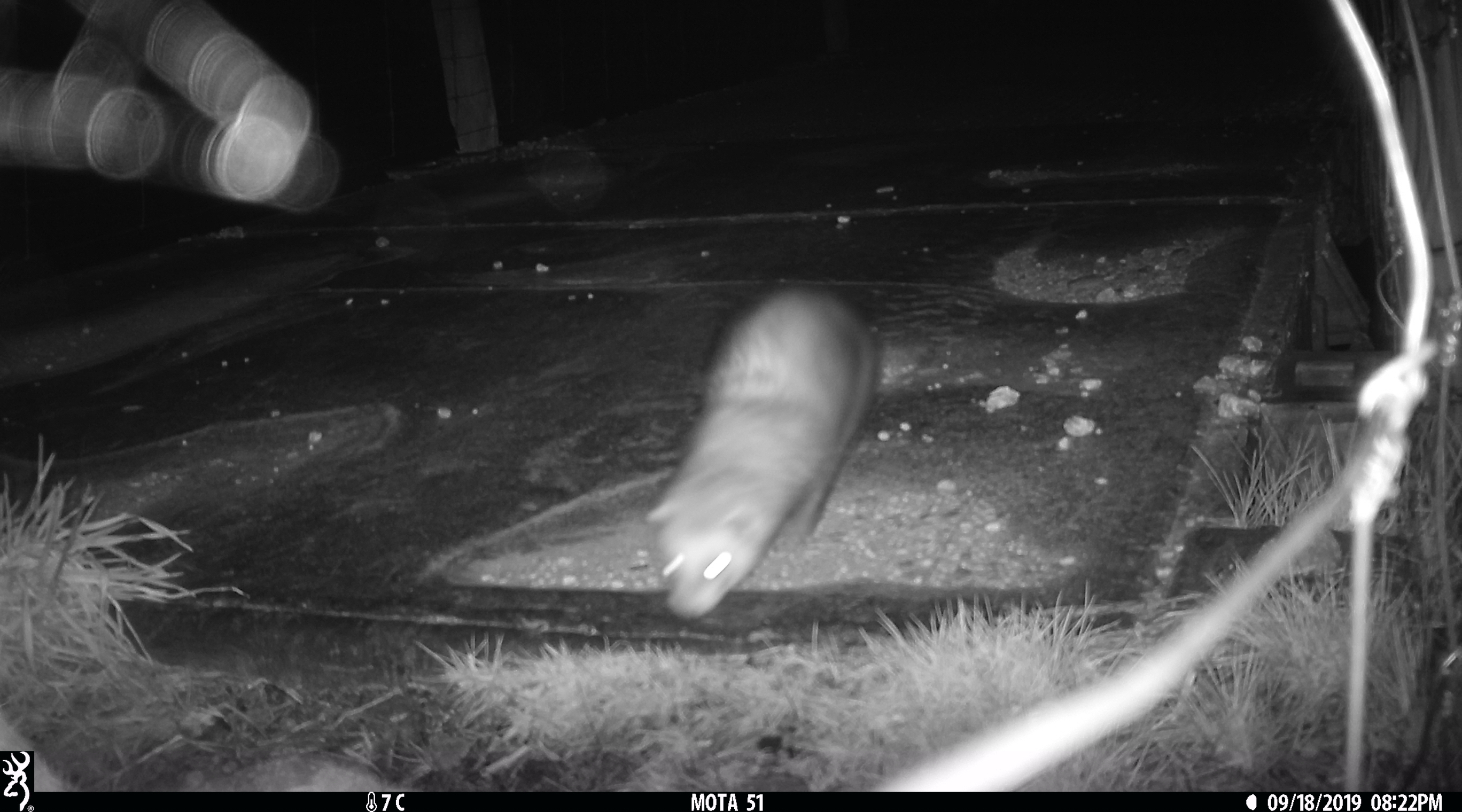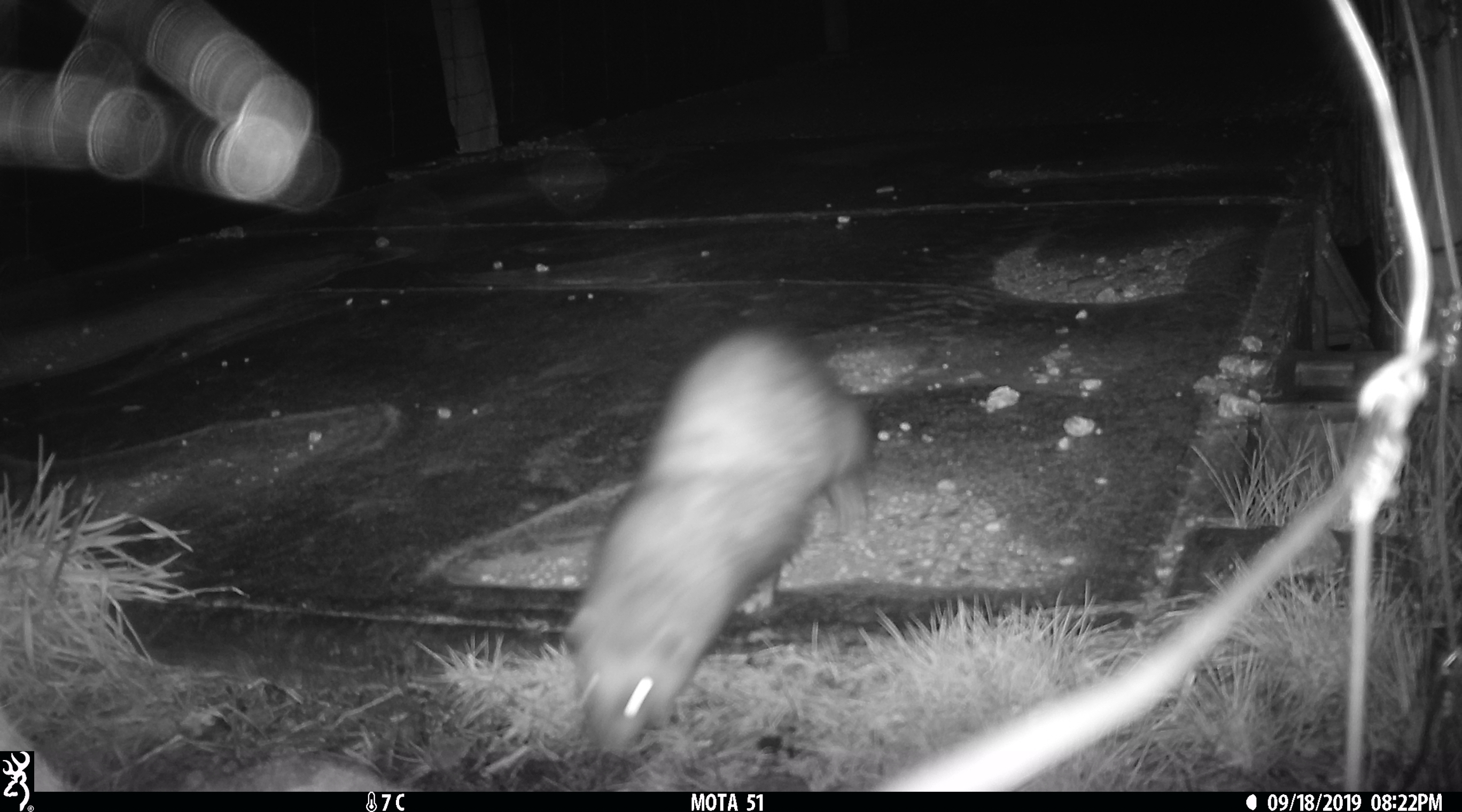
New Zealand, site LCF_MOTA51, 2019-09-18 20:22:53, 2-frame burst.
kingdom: Animalia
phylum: Chordata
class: Mammalia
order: Carnivora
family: Mustelidae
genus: Mustela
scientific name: Mustela furo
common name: ferret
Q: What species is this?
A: Ferret (Mustela furo).